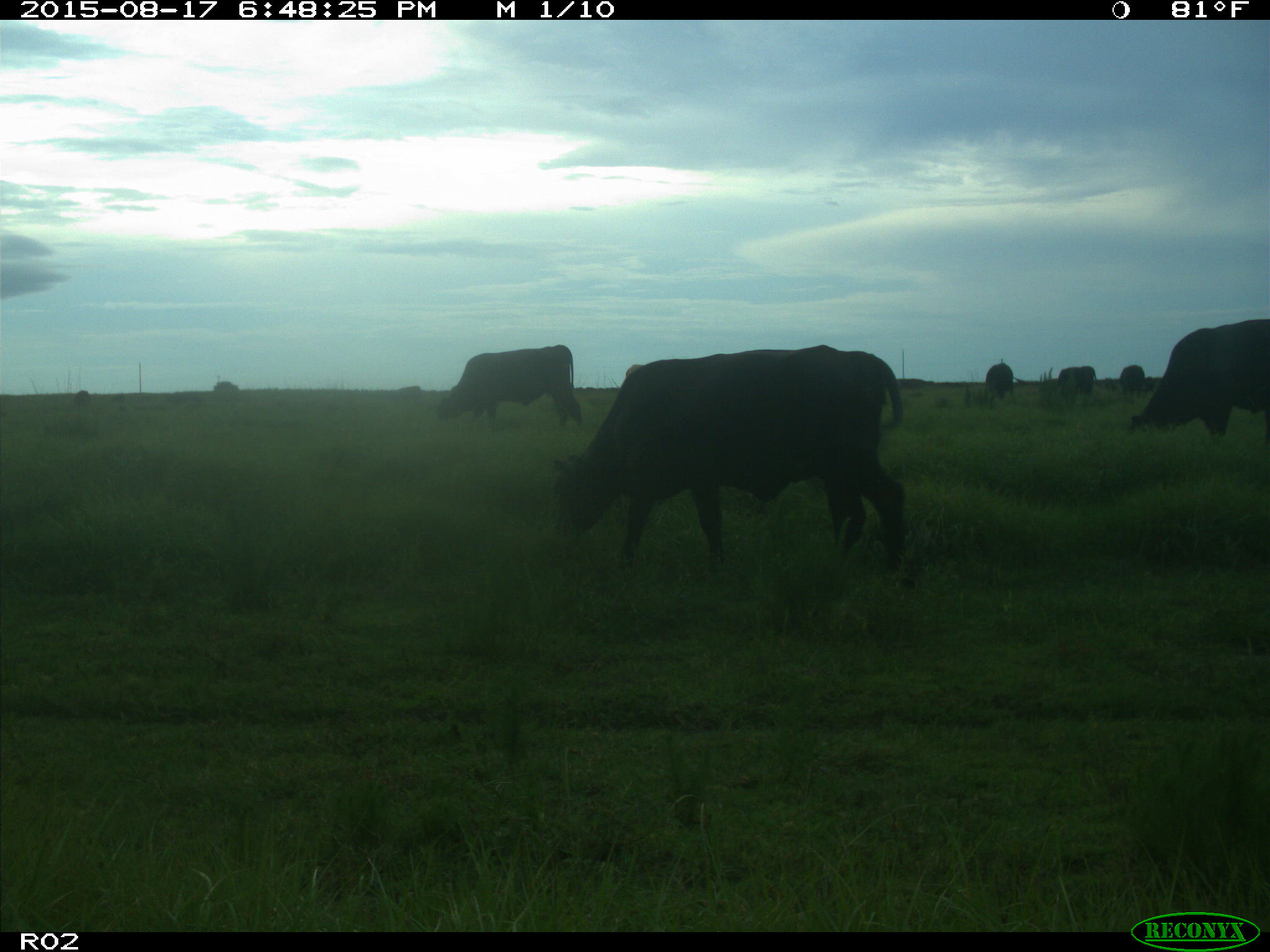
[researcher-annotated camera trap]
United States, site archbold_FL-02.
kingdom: Animalia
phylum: Chordata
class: Mammalia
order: Artiodactyla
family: Bovidae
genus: Bos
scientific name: Bos taurus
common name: domestic cow